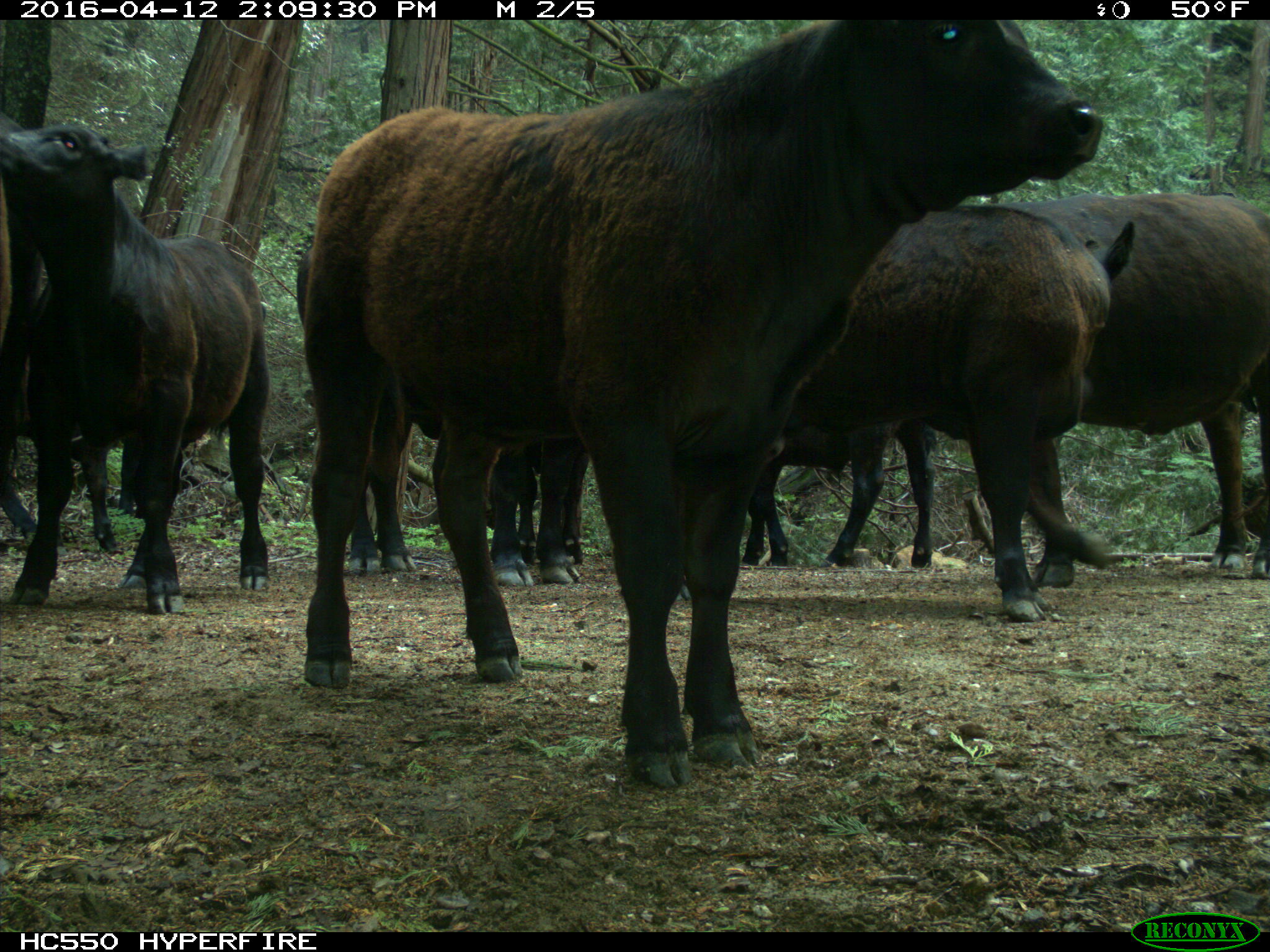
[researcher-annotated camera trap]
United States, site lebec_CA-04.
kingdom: Animalia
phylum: Chordata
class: Mammalia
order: Artiodactyla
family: Bovidae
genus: Bos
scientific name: Bos taurus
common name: domestic cow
Bos taurus (domestic cow).